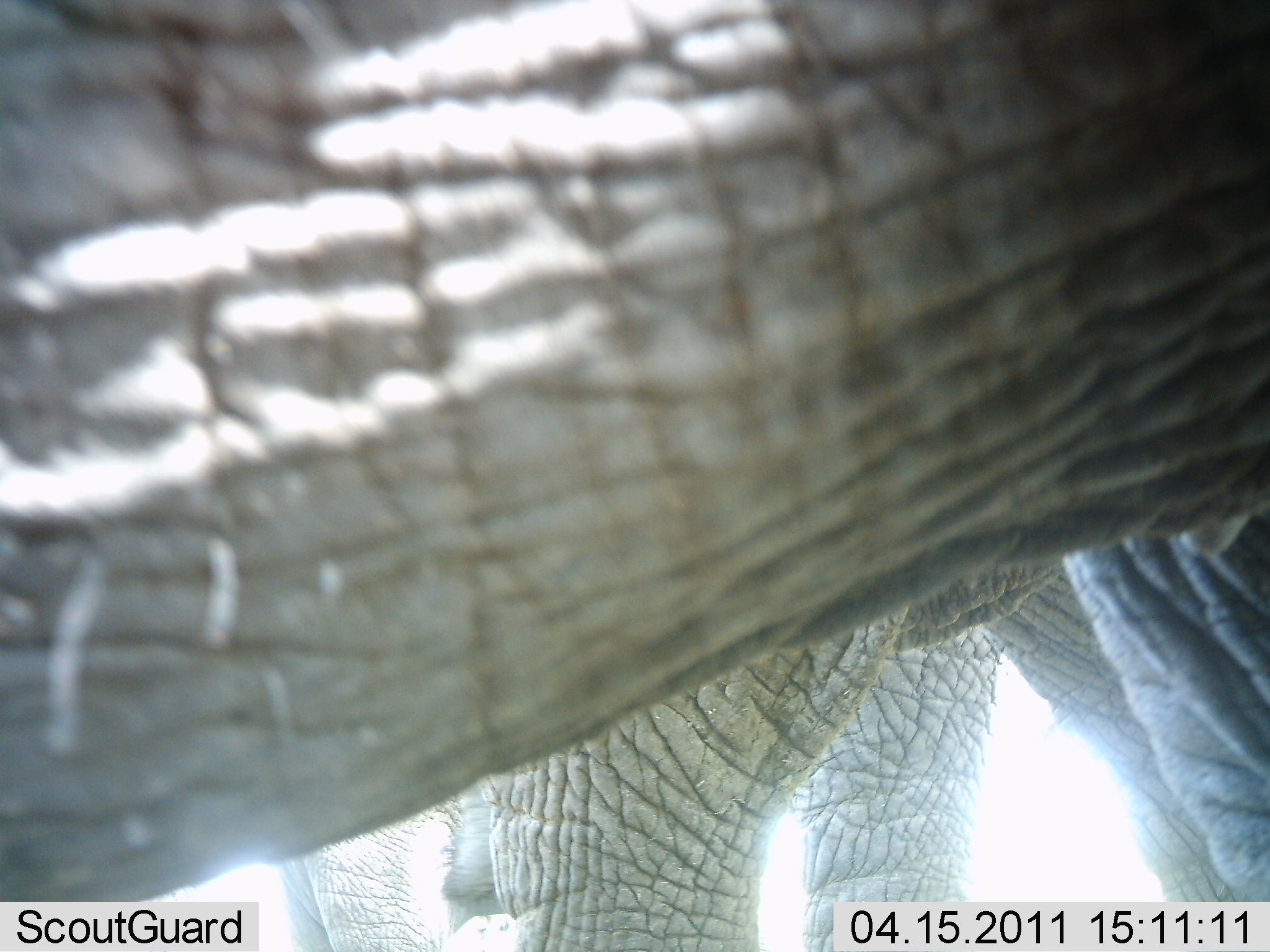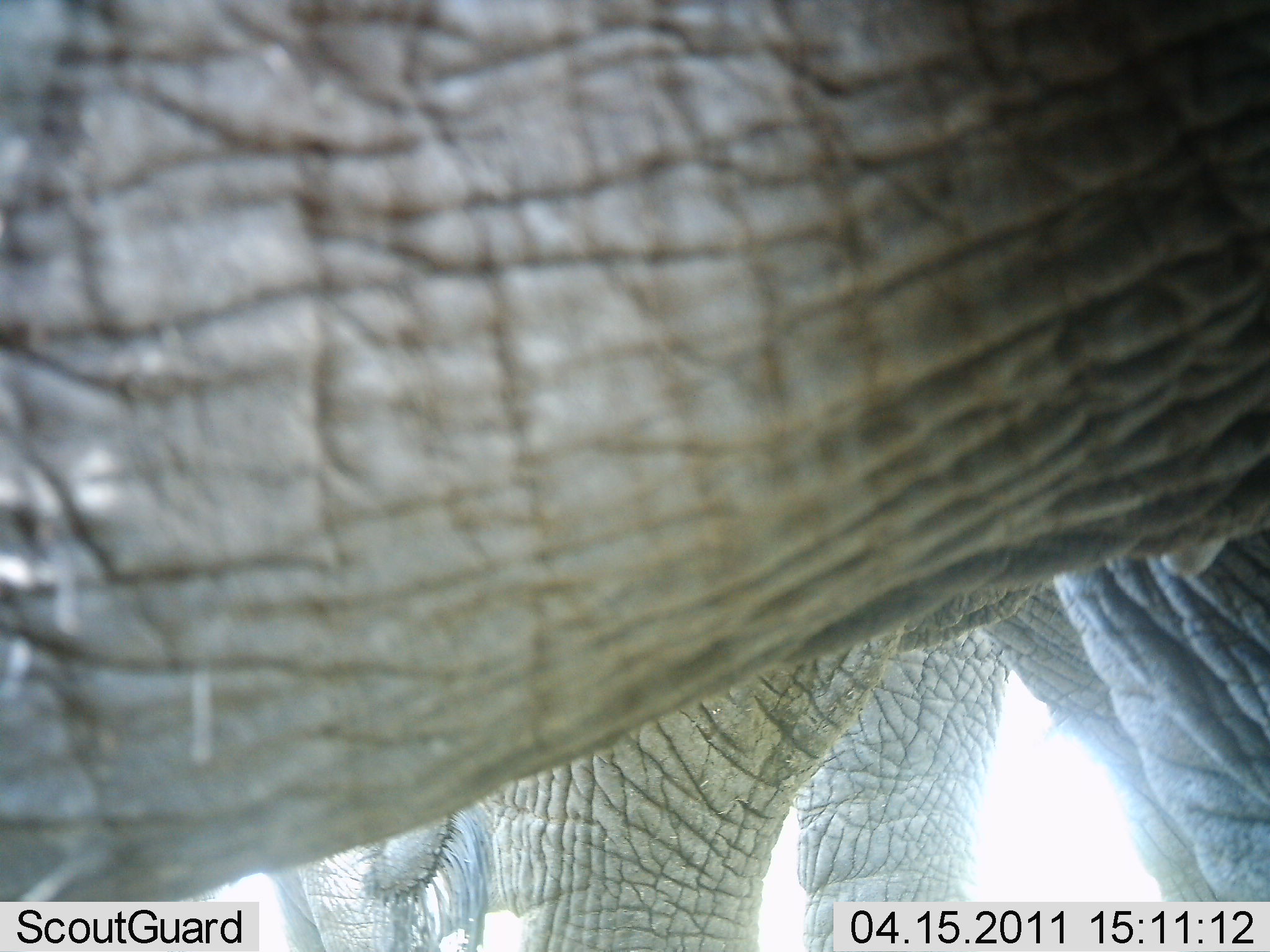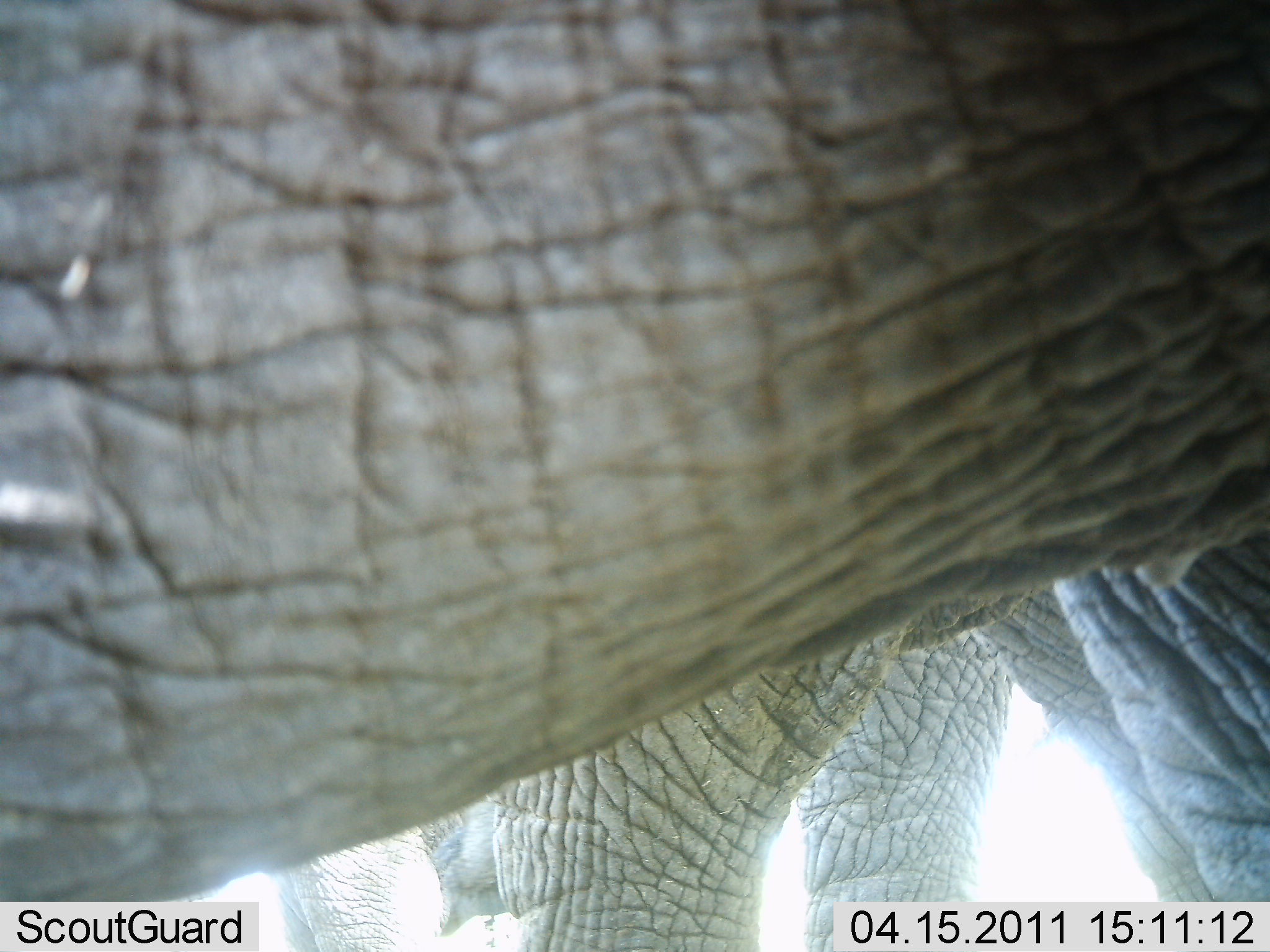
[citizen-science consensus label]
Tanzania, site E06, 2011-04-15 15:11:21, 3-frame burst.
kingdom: Animalia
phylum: Chordata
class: Mammalia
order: Proboscidea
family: Elephantidae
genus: Loxodonta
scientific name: Loxodonta africana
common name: african bush elephant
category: elephant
Elephant (african bush elephant) (Loxodonta africana), count 2. Behavior (volunteer vote fractions): standing 82%, resting 0%, moving 9%, interacting 9%. Young present (vote fraction): 0%. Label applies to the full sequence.